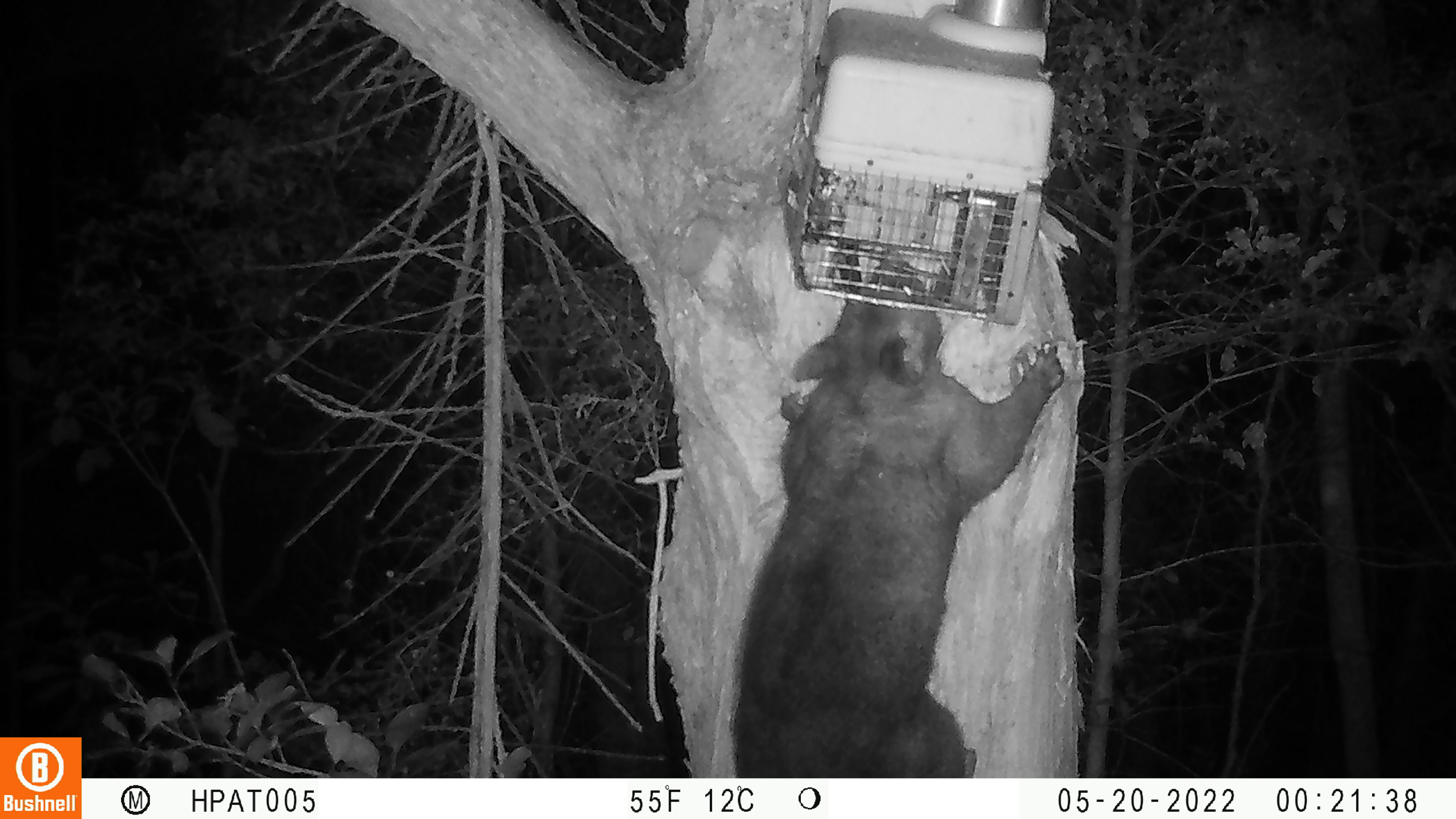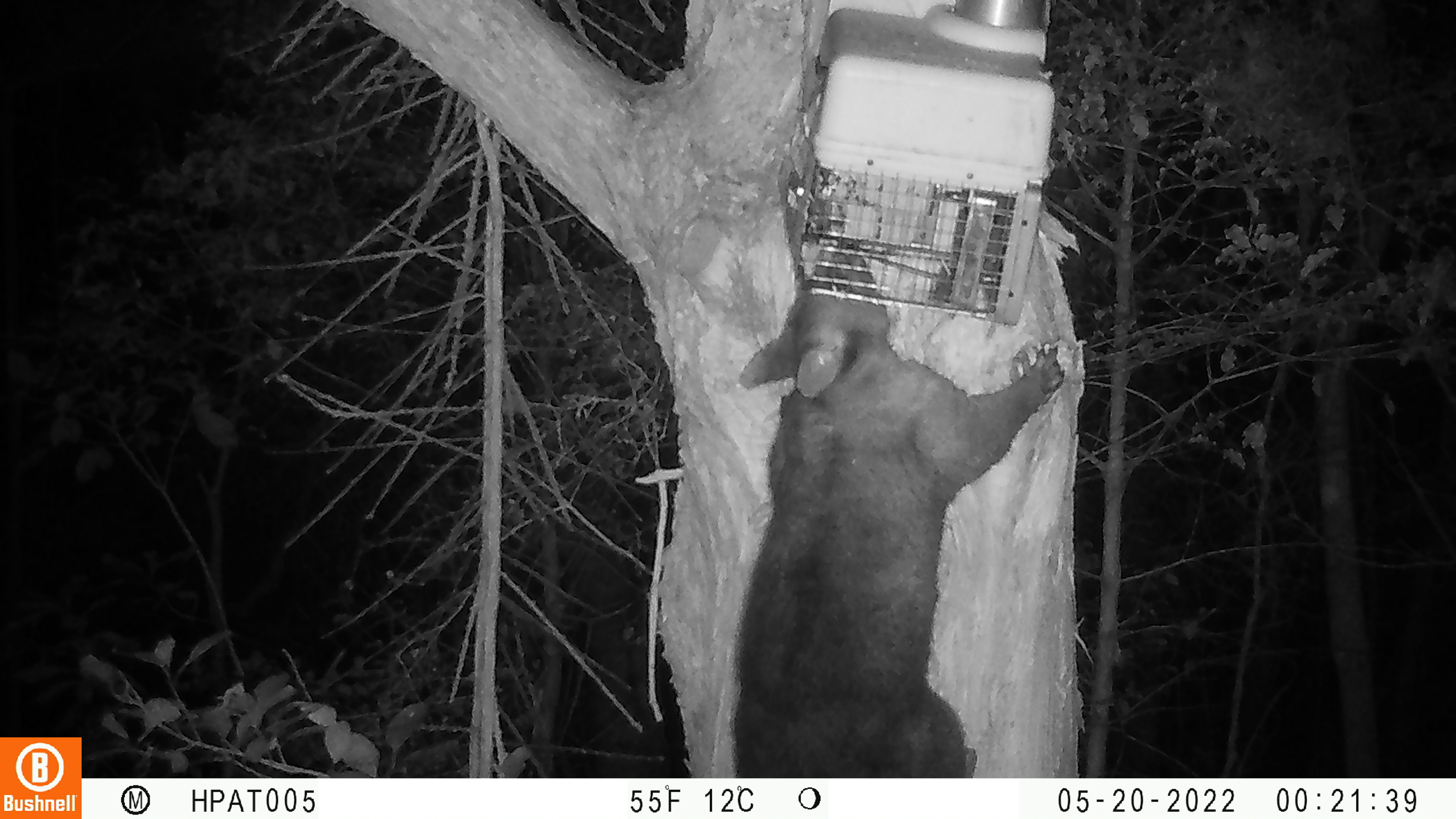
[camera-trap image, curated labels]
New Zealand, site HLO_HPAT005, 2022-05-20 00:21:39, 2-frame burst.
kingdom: Animalia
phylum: Chordata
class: Mammalia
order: Diprotodontia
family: Phalangeridae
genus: Trichosurus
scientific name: Trichosurus vulpecula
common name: common brushtail possum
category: possum